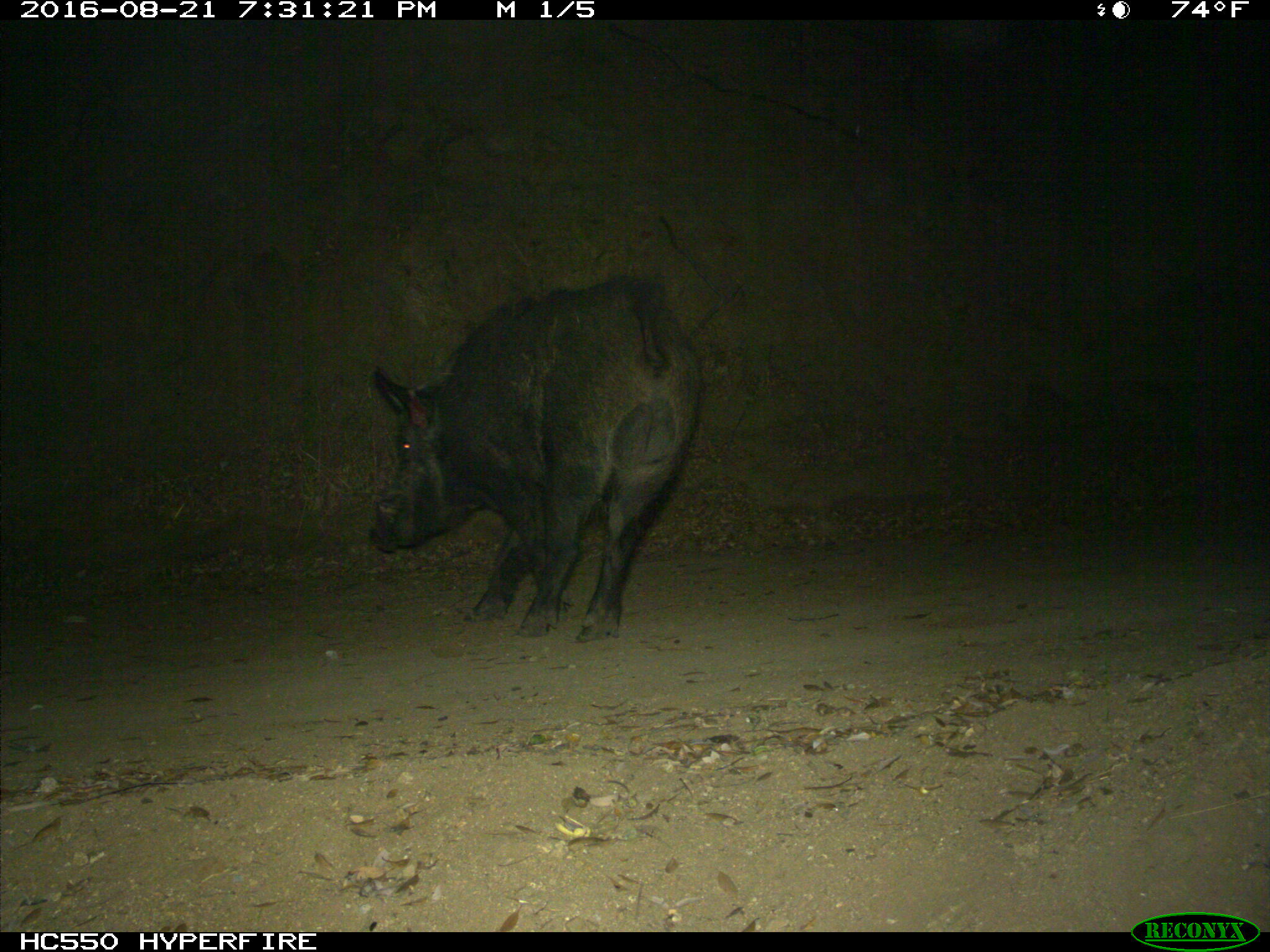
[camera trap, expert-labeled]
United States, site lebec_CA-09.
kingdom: Animalia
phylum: Chordata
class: Mammalia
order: Artiodactyla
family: Suidae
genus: Sus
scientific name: Sus scrofa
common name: wild boar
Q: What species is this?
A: Sus scrofa (wild boar).